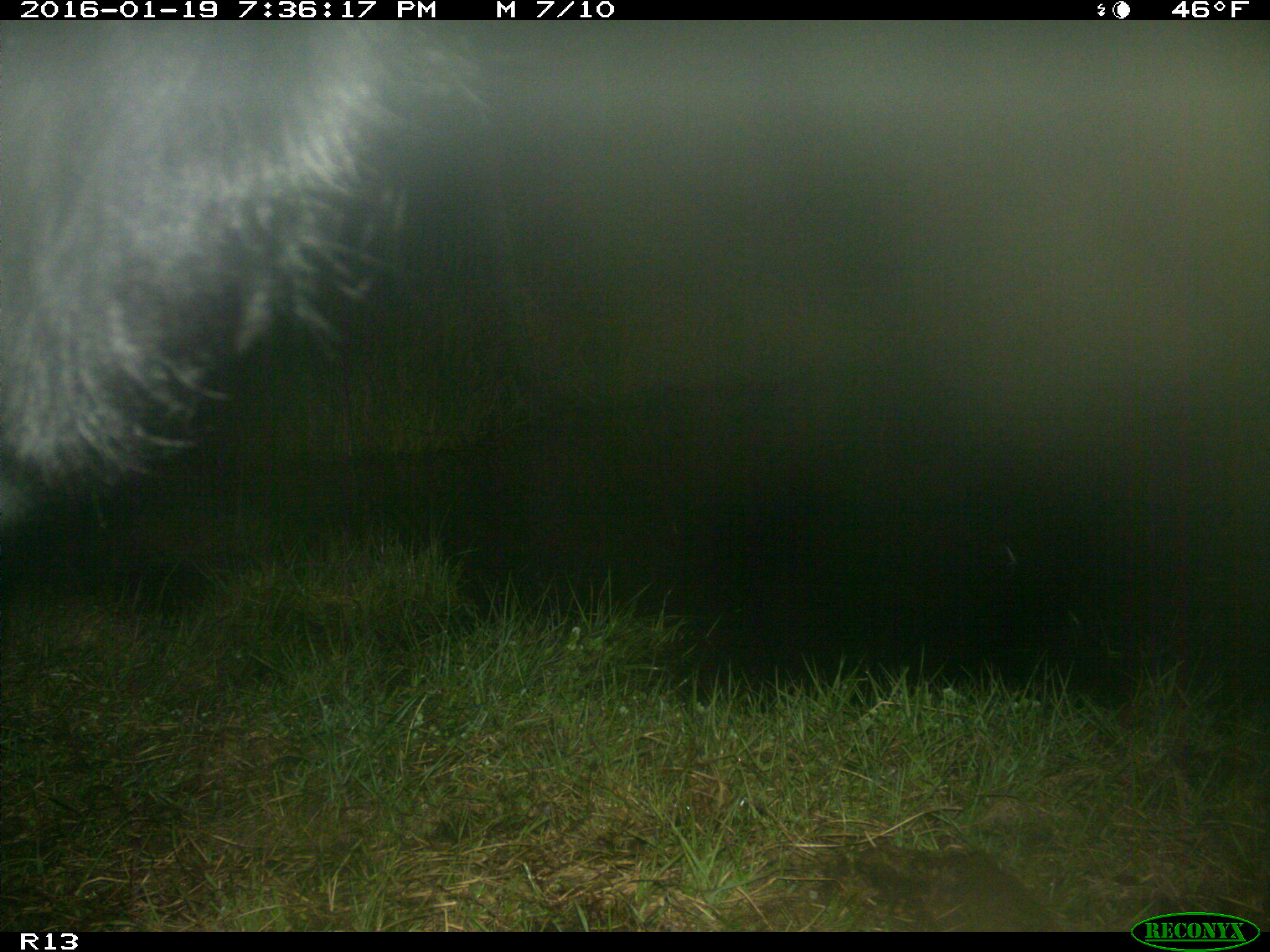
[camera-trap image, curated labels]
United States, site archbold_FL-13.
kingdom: Animalia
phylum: Chordata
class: Mammalia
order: Artiodactyla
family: Bovidae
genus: Bos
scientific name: Bos taurus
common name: domestic cow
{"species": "Bos taurus (domestic cow)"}